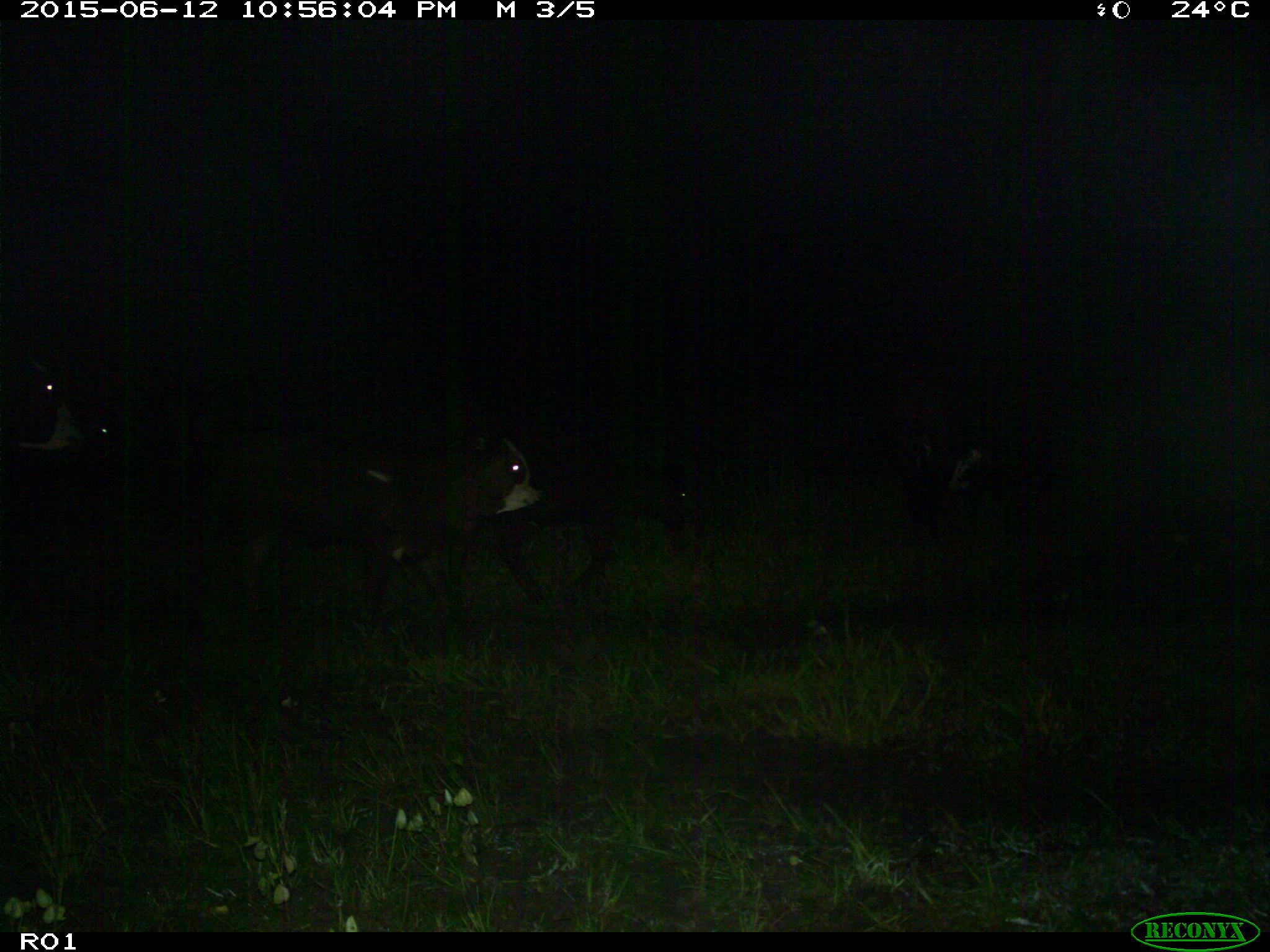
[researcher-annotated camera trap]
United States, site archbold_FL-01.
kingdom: Animalia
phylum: Chordata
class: Mammalia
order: Artiodactyla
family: Bovidae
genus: Bos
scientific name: Bos taurus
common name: domestic cow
Bos taurus (domestic cow).